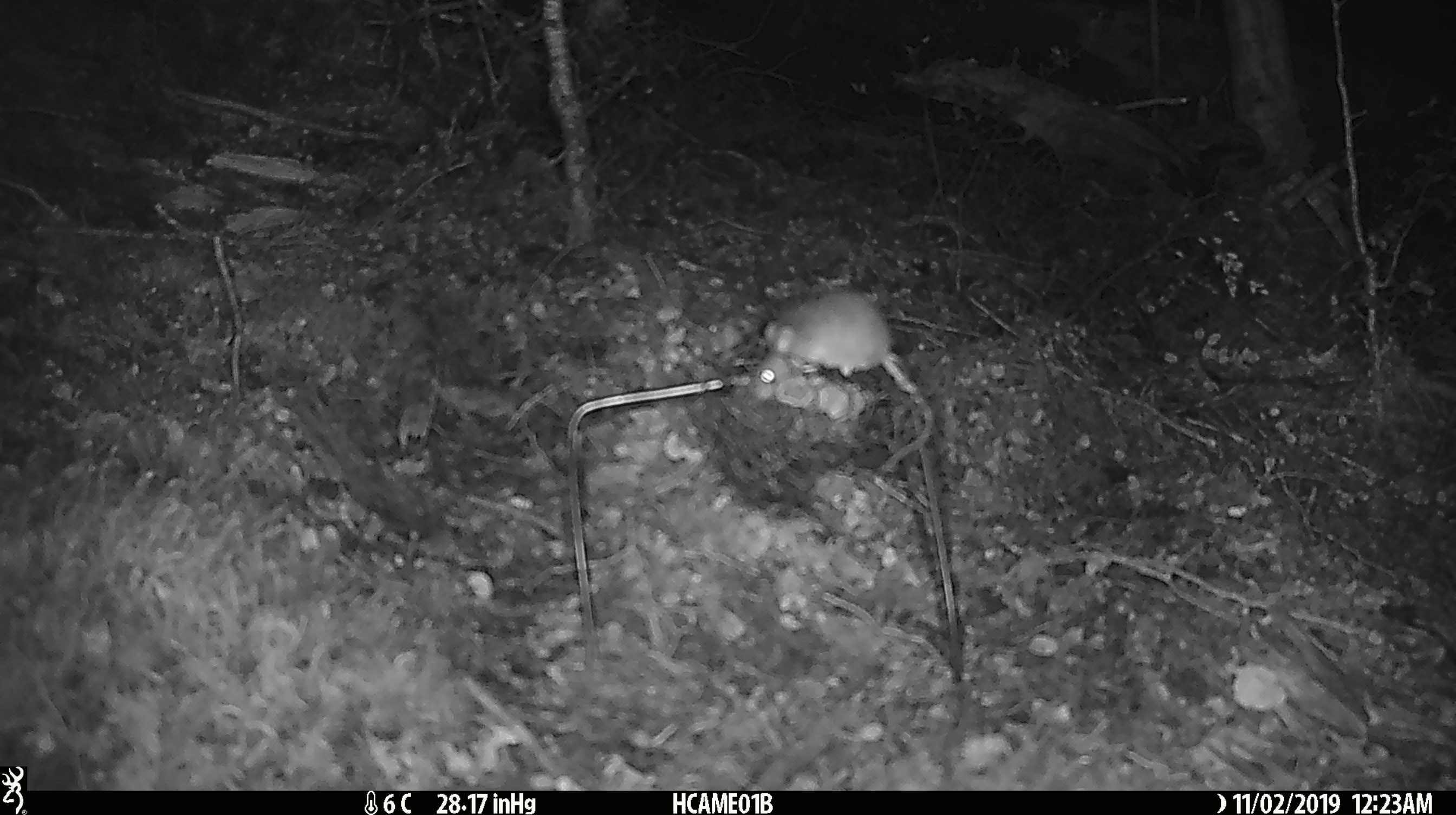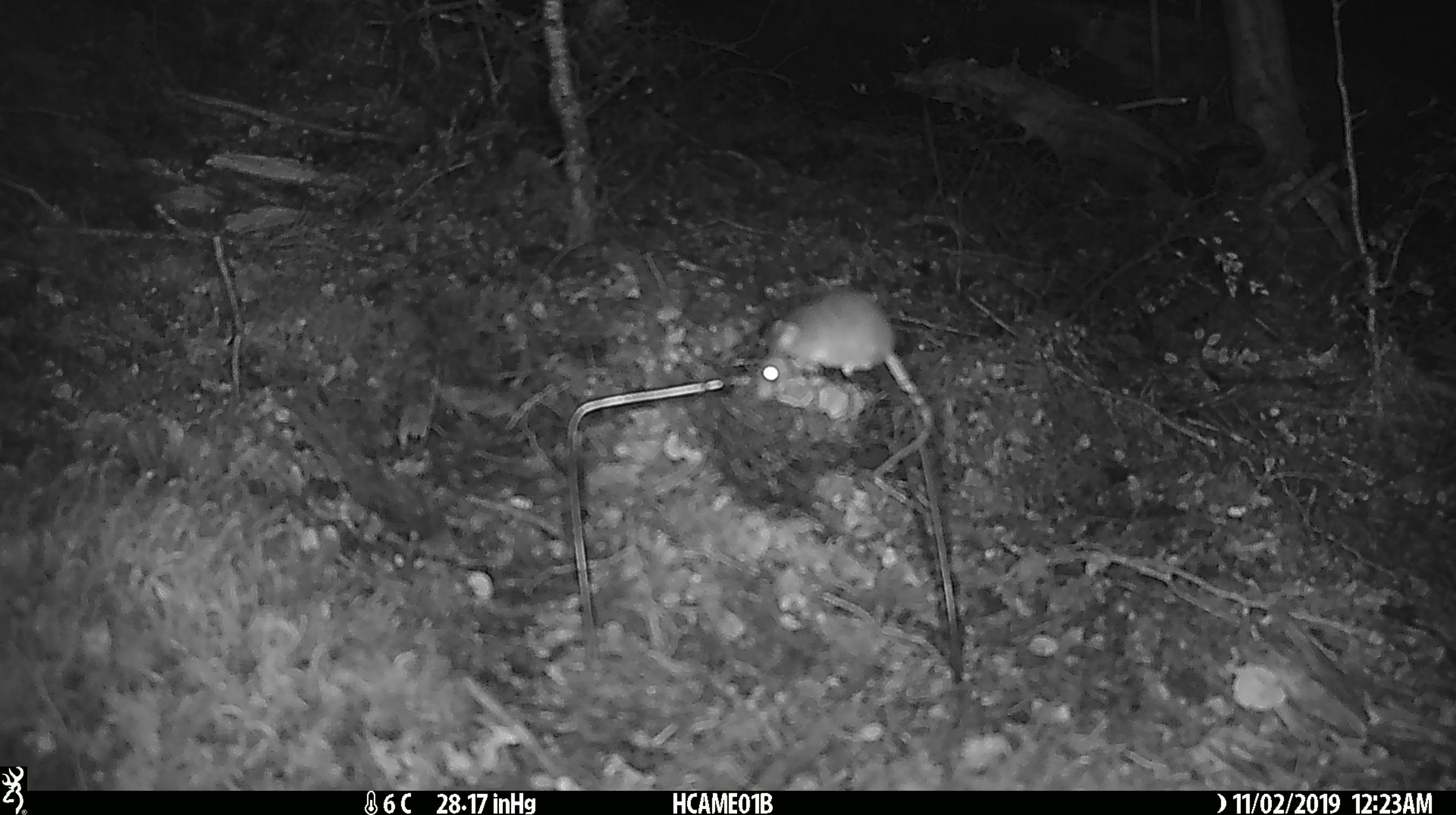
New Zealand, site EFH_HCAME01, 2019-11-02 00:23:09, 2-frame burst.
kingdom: Animalia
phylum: Chordata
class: Mammalia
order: Rodentia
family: Muridae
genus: Mus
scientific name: Mus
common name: mouse